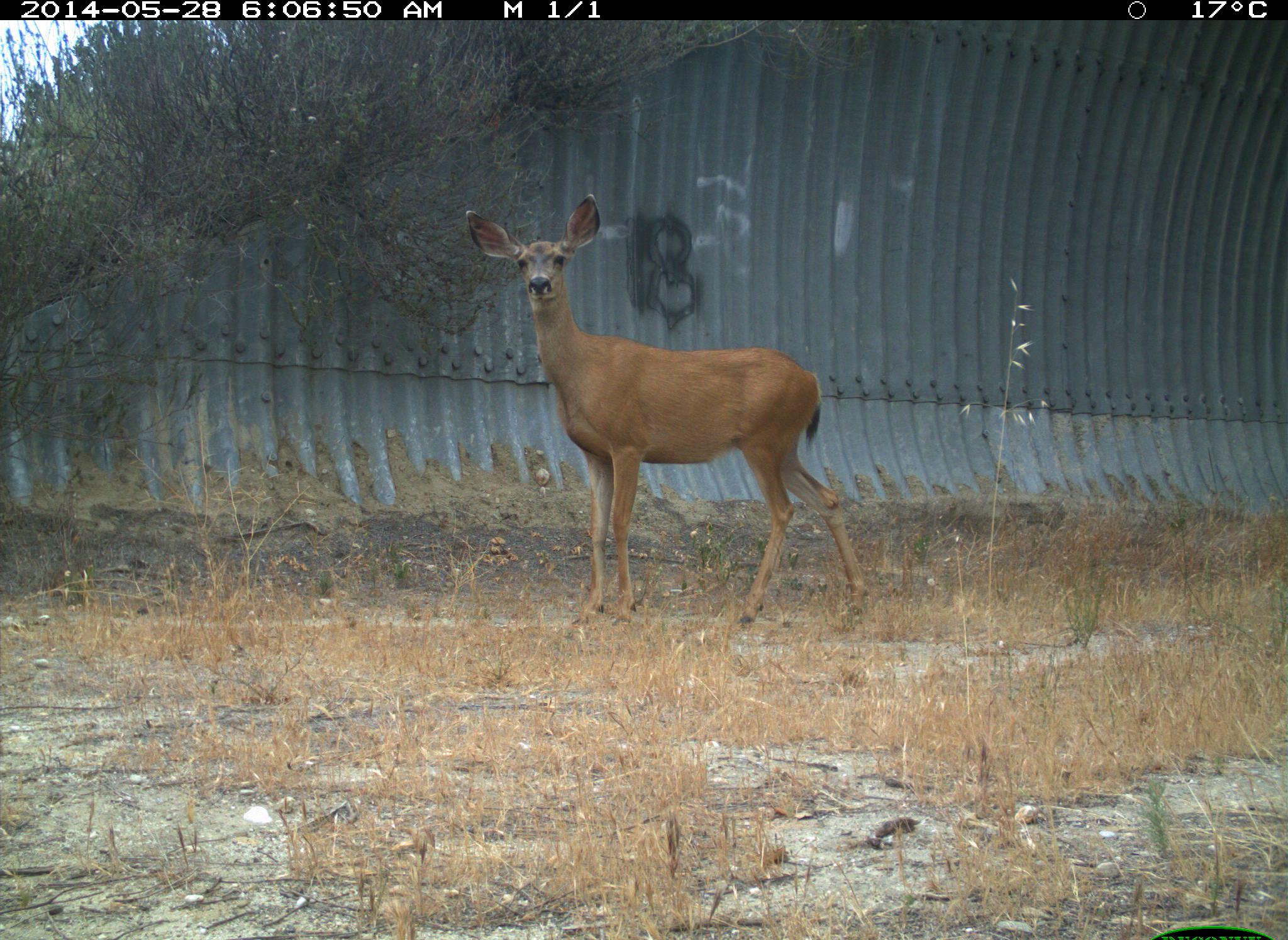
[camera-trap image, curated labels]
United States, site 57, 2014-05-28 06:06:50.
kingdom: Animalia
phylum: Chordata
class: Mammalia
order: Artiodactyla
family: Cervidae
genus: Odocoileus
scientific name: Odocoileus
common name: deer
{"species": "deer (Odocoileus)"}